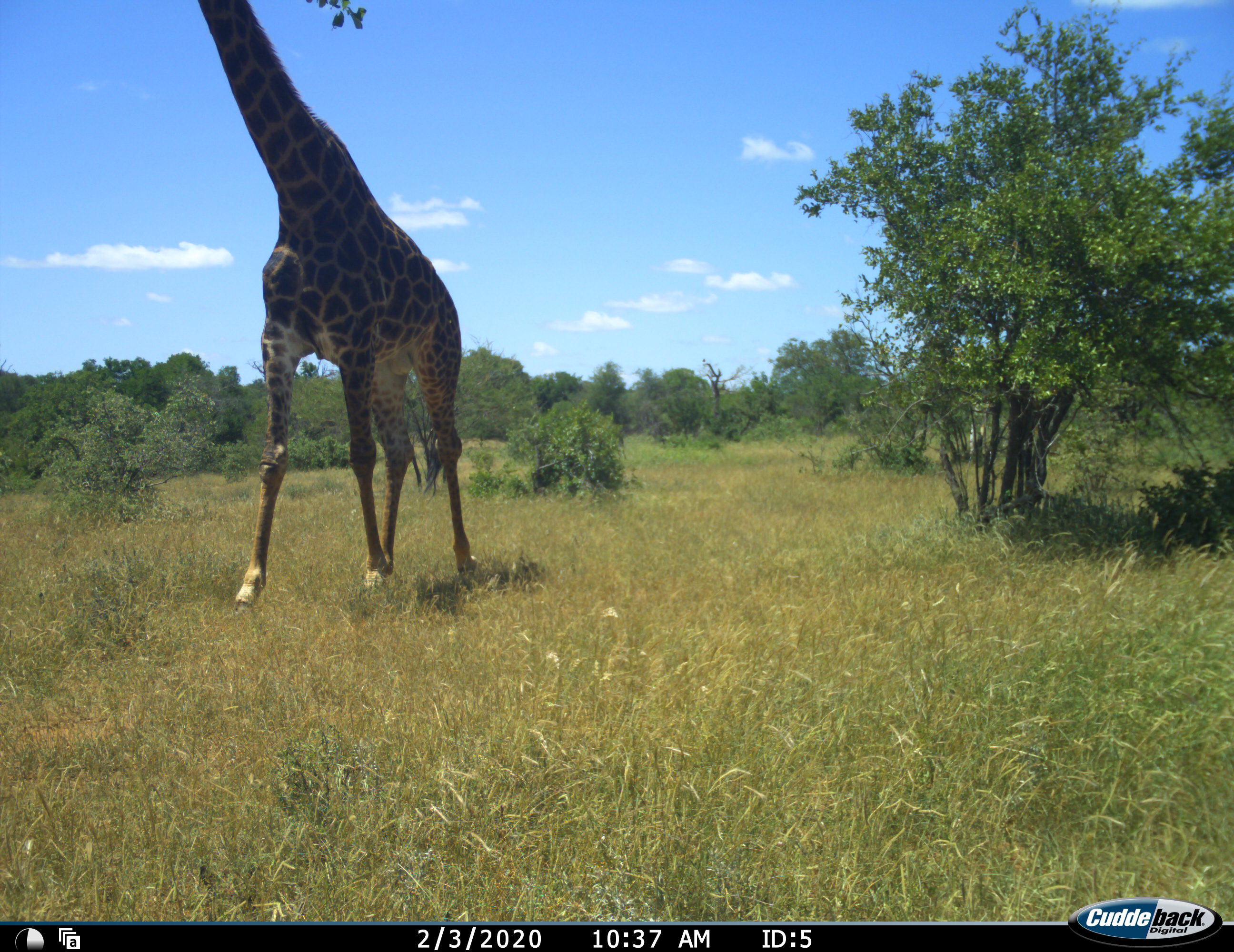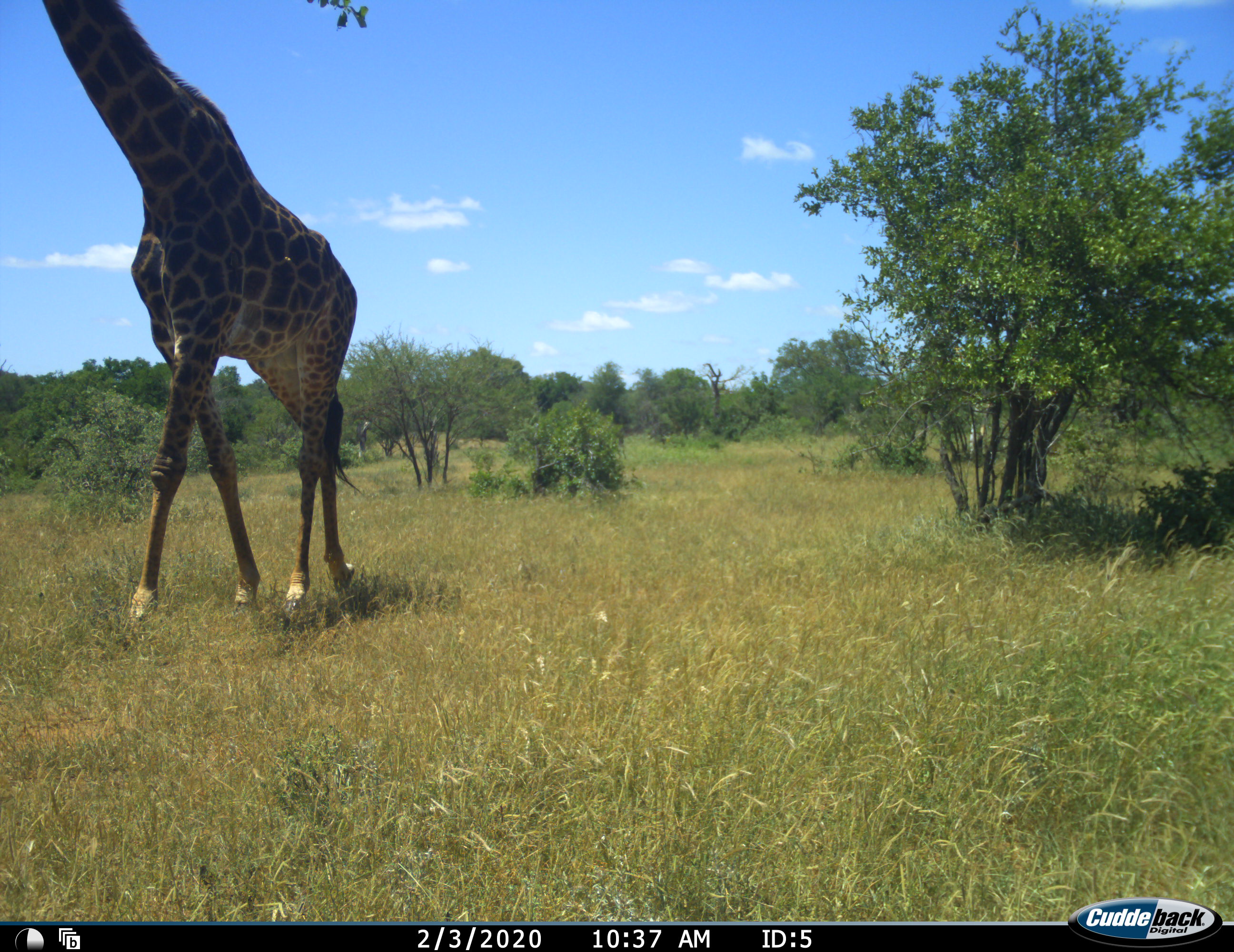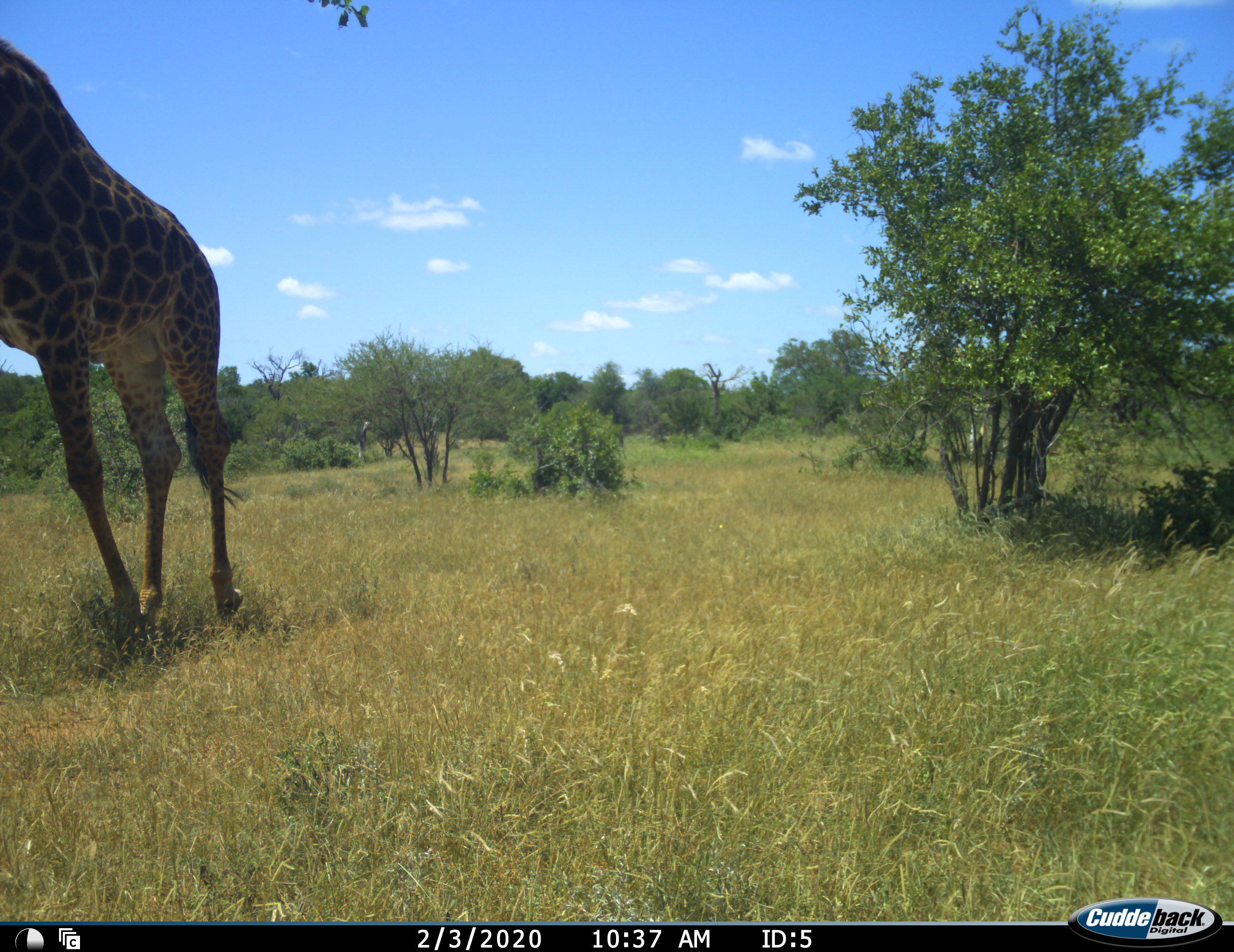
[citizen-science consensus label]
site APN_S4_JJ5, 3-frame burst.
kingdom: Animalia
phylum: Chordata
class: Mammalia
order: Artiodactyla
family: Giraffidae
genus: Giraffa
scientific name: Giraffa camelopardalis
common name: giraffe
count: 1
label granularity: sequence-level